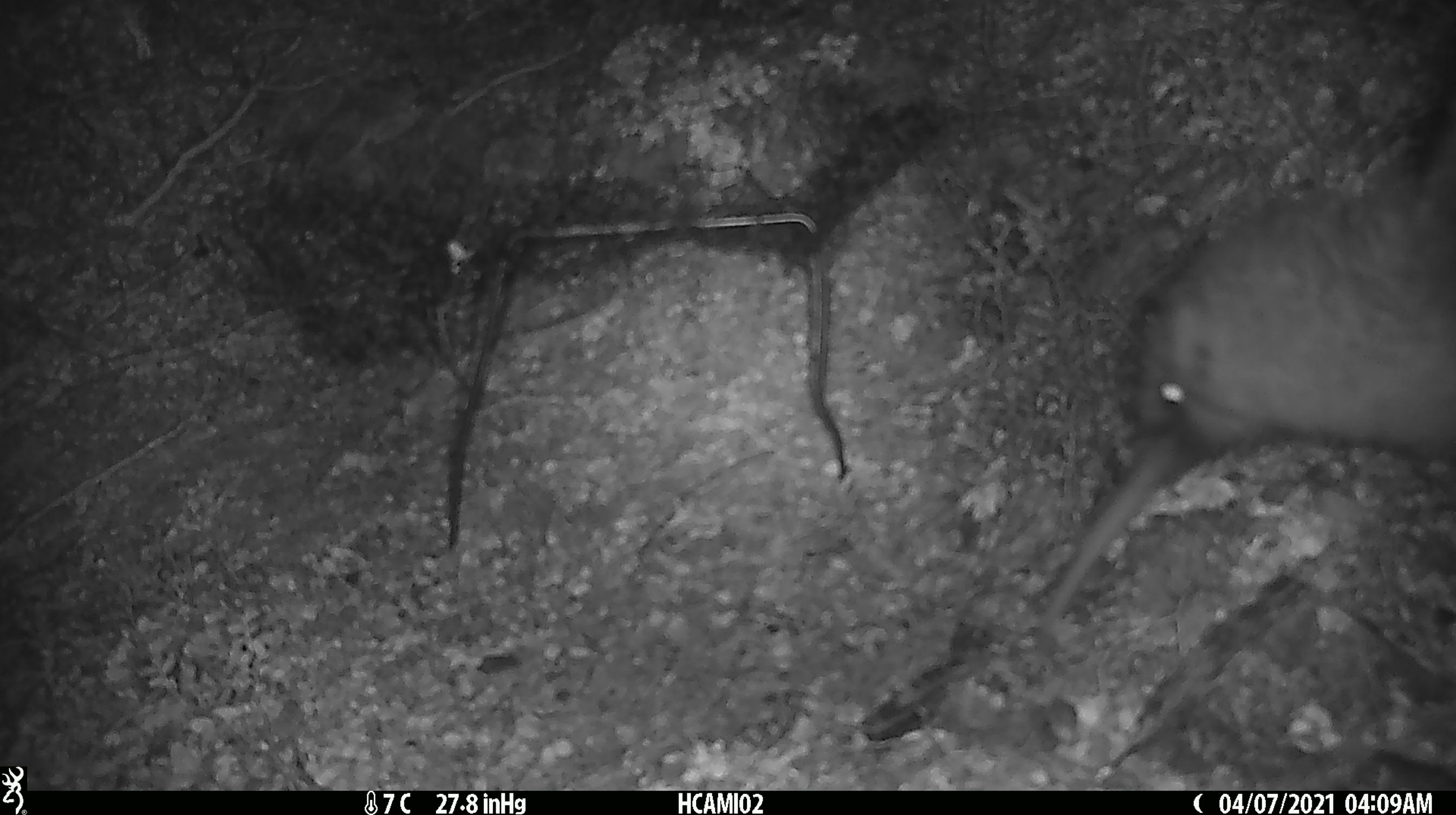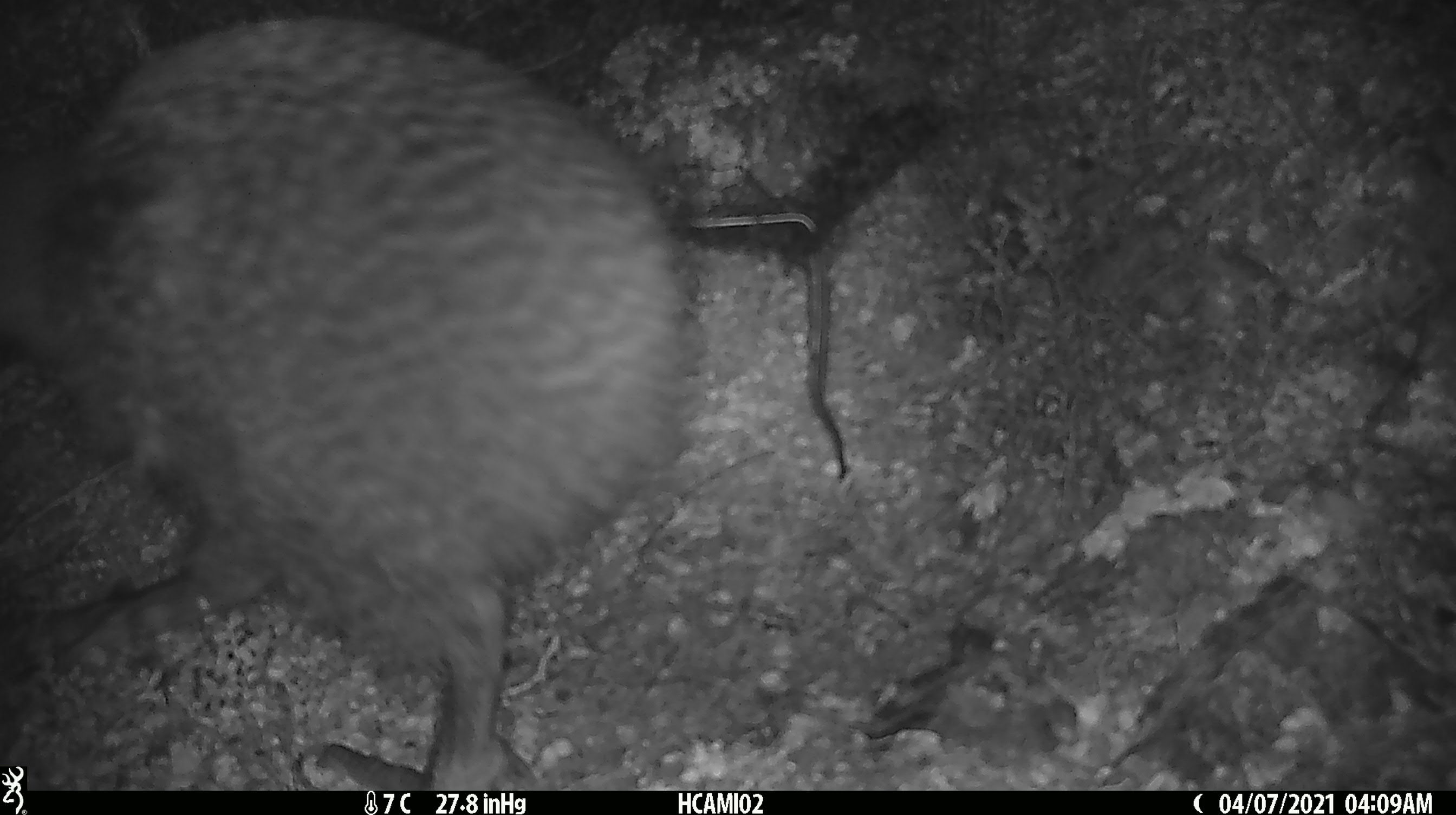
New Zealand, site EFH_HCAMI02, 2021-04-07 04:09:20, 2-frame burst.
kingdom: Animalia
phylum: Chordata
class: Aves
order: Apterygiformes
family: Apterygidae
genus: Apteryx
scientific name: Apteryx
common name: kiwi